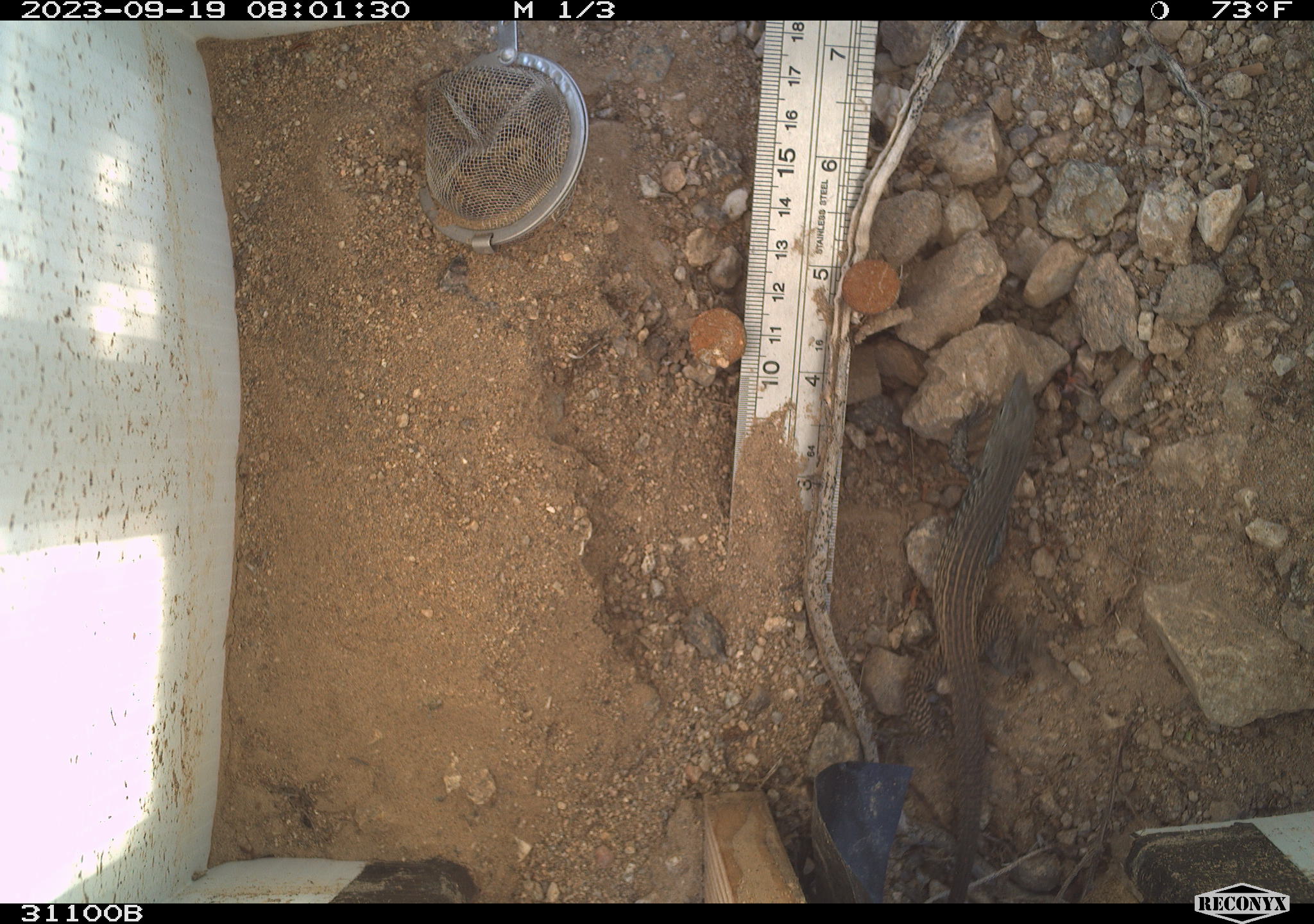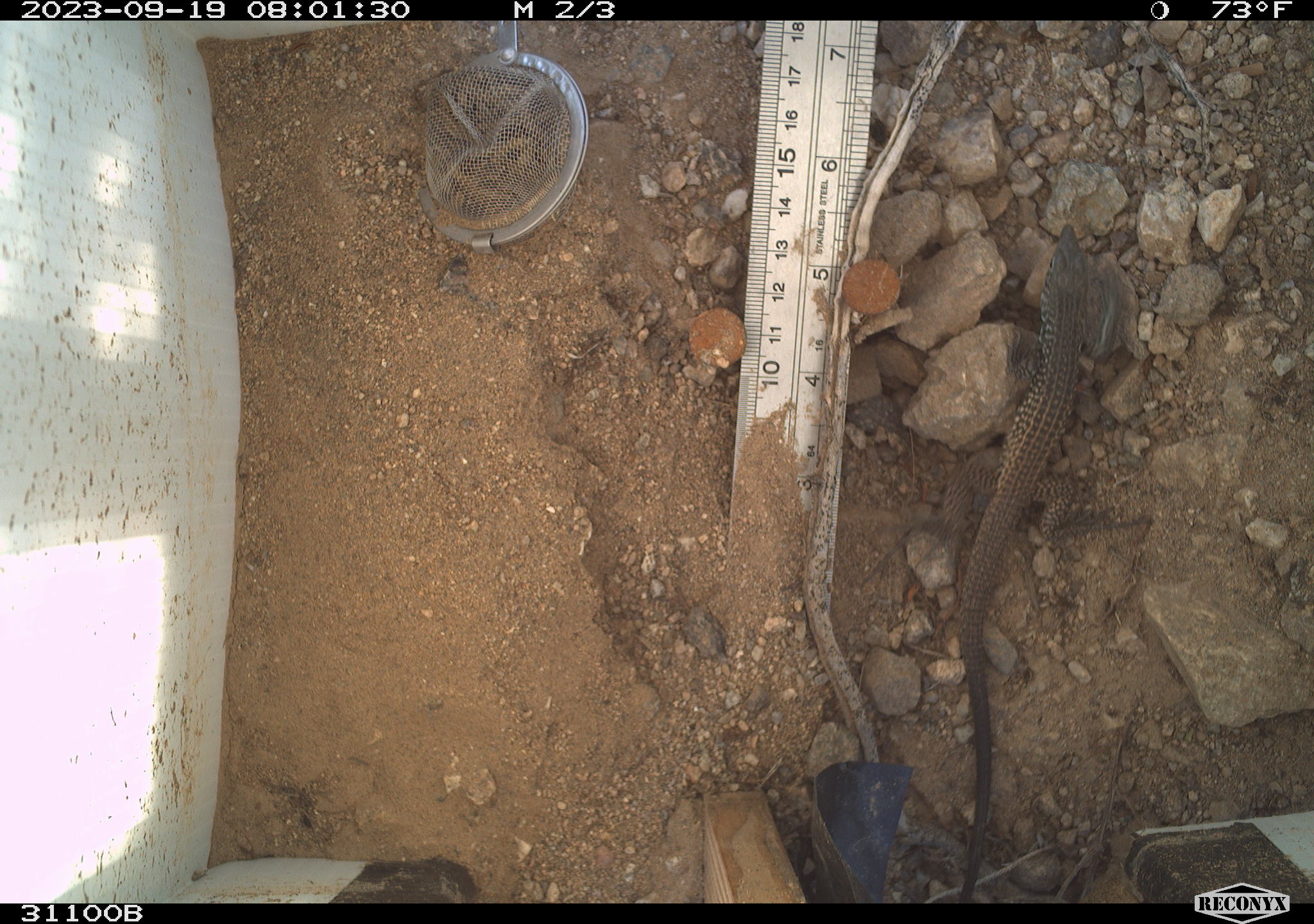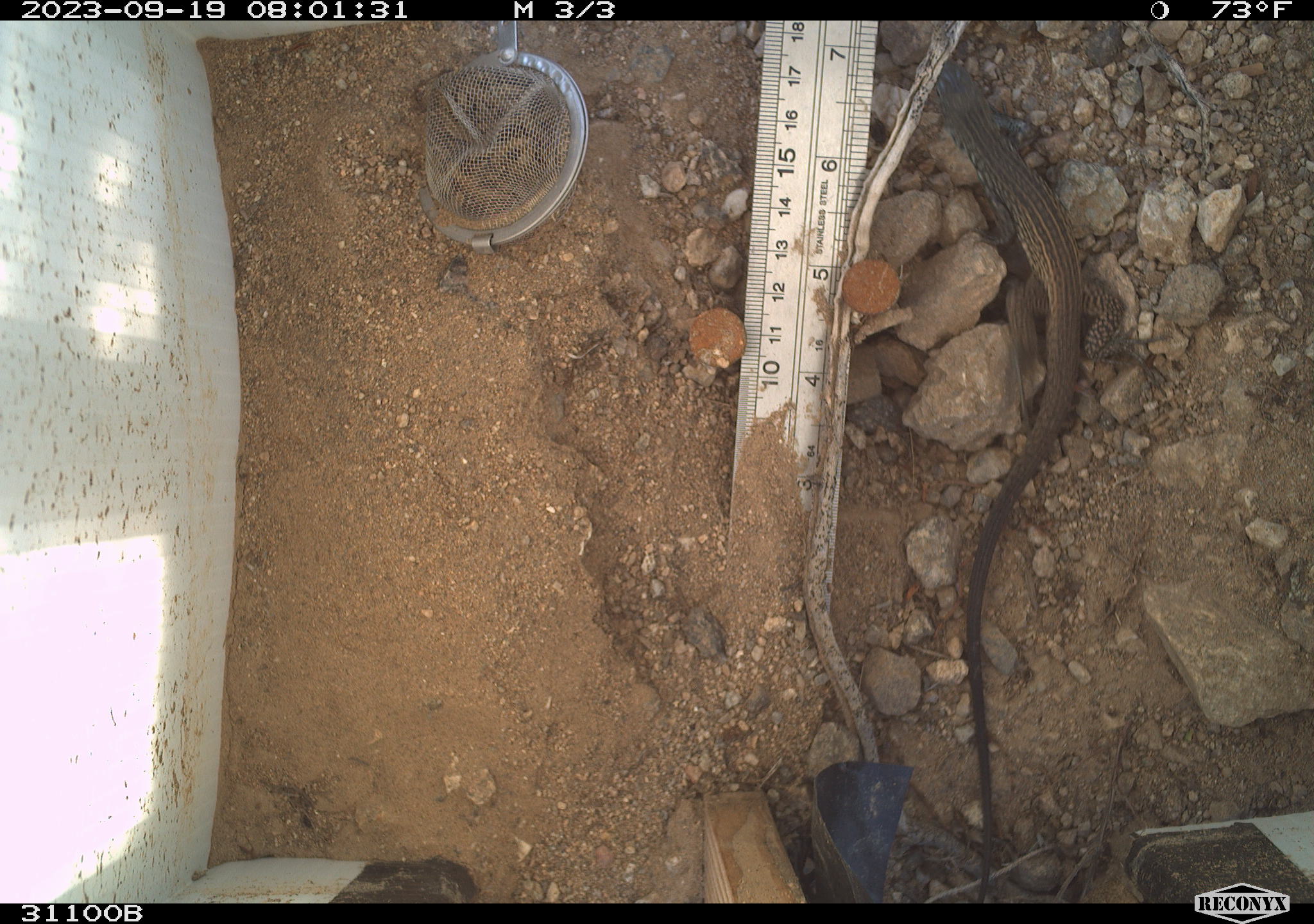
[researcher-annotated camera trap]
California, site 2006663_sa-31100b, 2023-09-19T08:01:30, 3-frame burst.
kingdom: Animalia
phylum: Chordata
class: Reptilia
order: Squamata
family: Teiidae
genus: Aspidoscelis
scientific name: Aspidoscelis tigris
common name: western whiptail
Western whiptail (Aspidoscelis tigris).